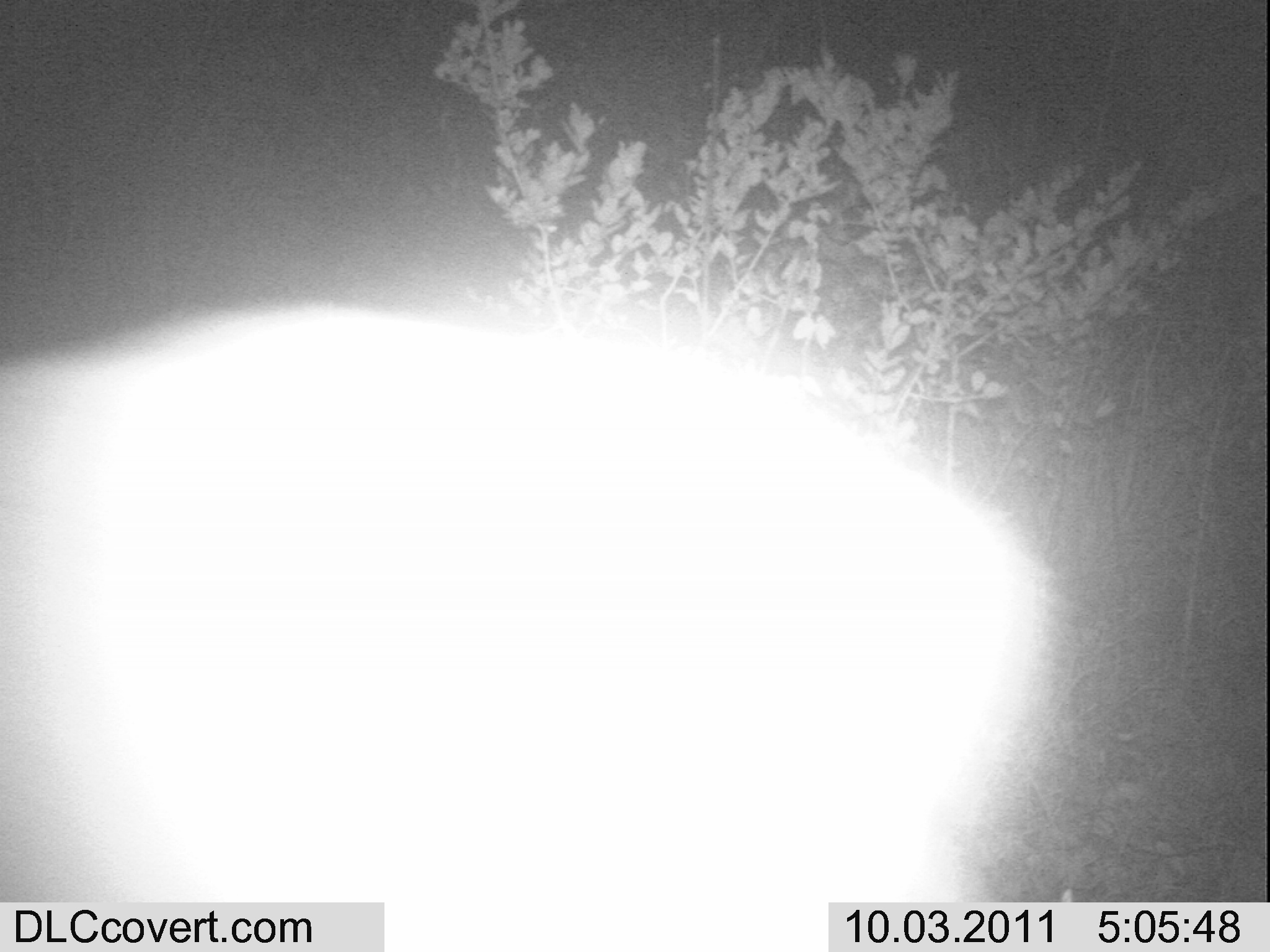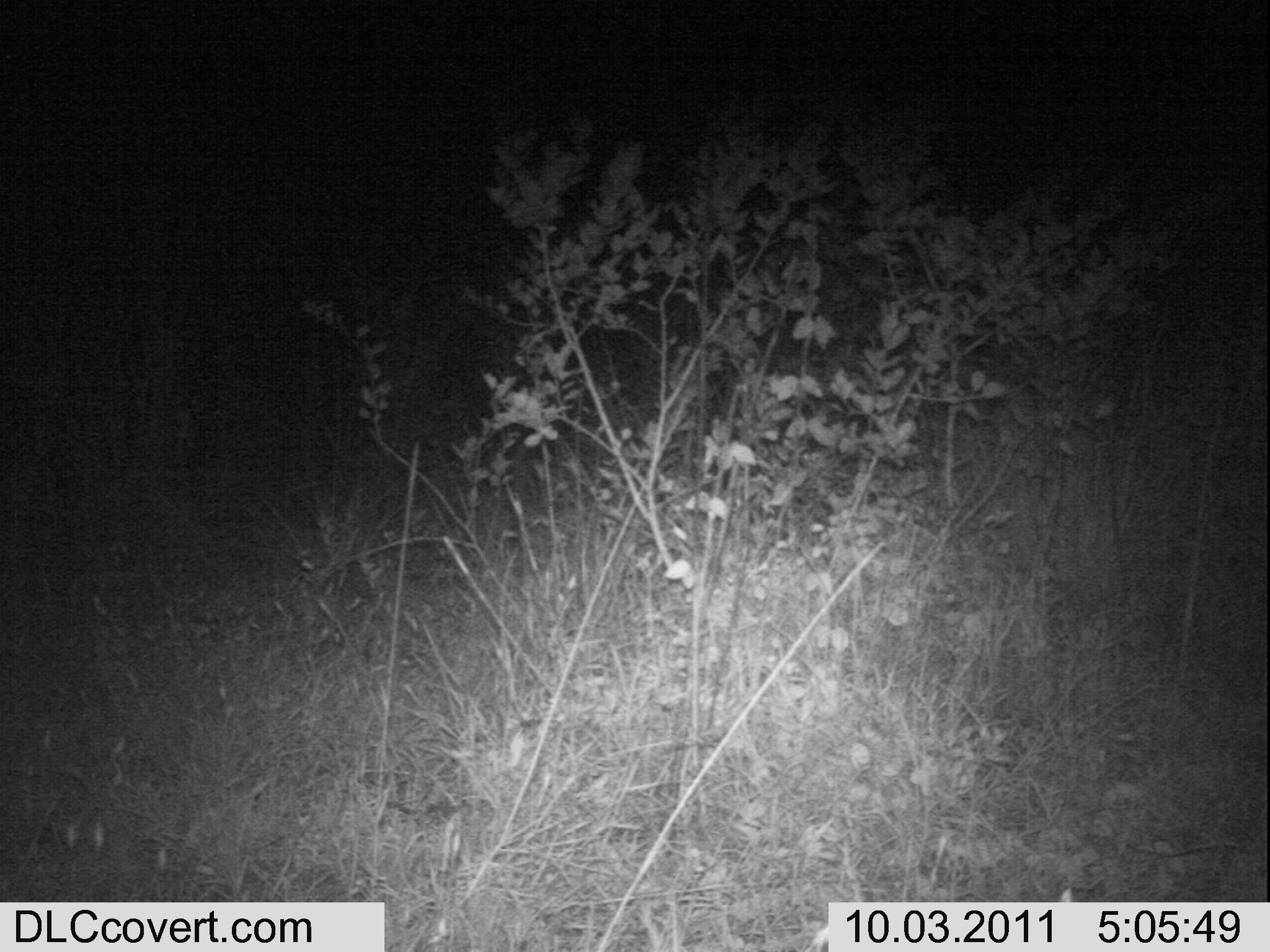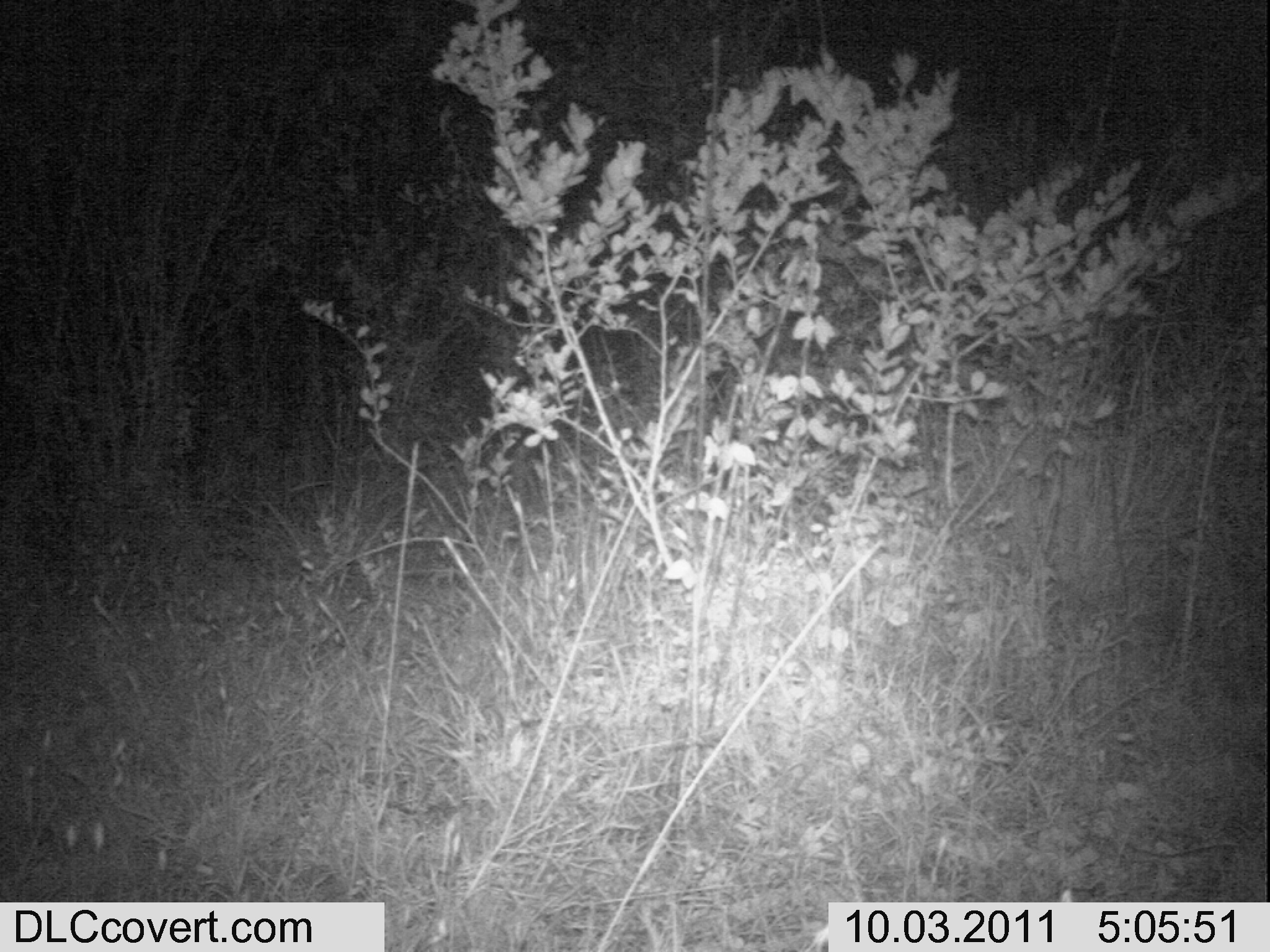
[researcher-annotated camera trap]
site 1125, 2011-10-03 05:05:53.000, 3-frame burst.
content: unidentified animal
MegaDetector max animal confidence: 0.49